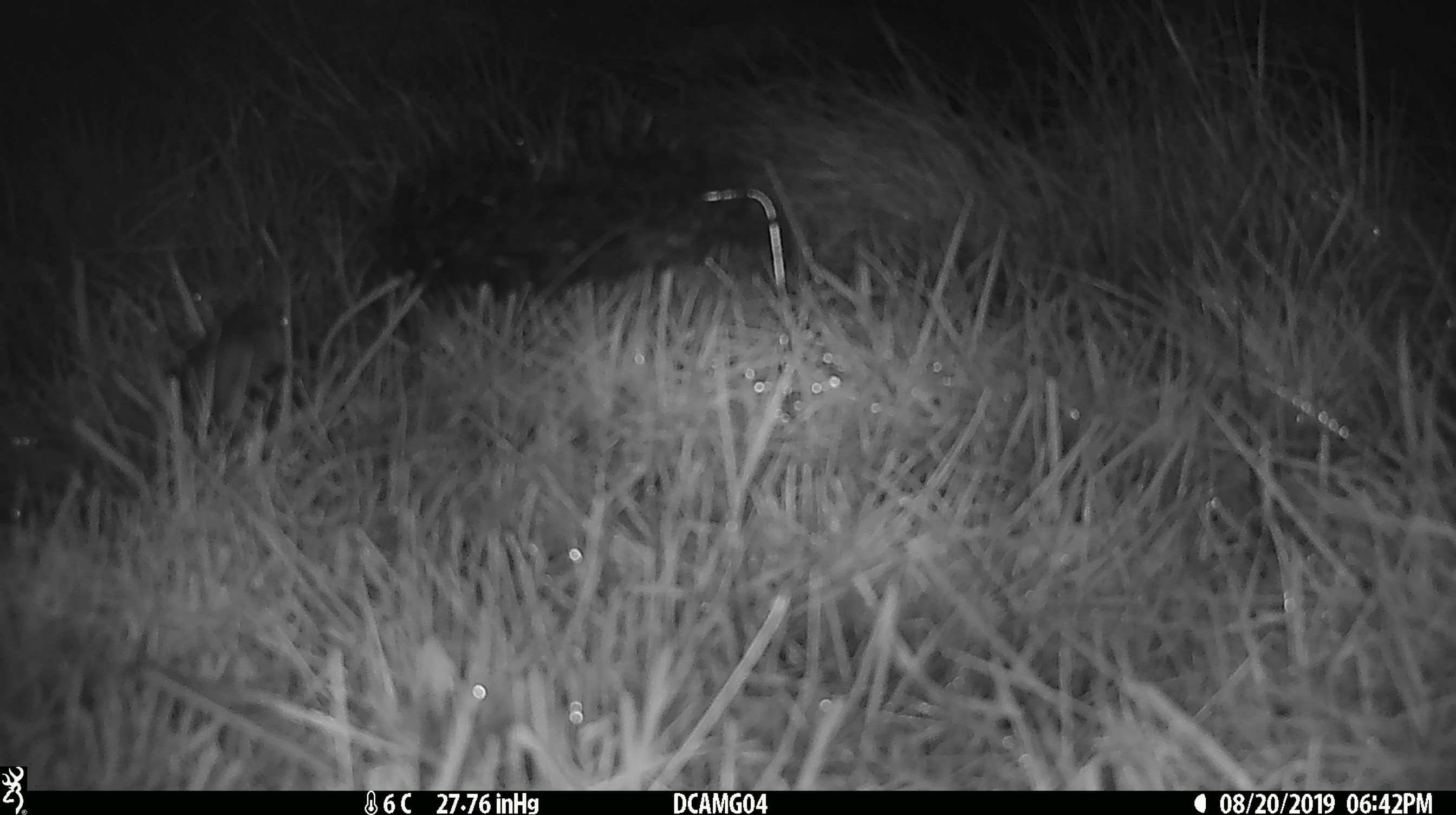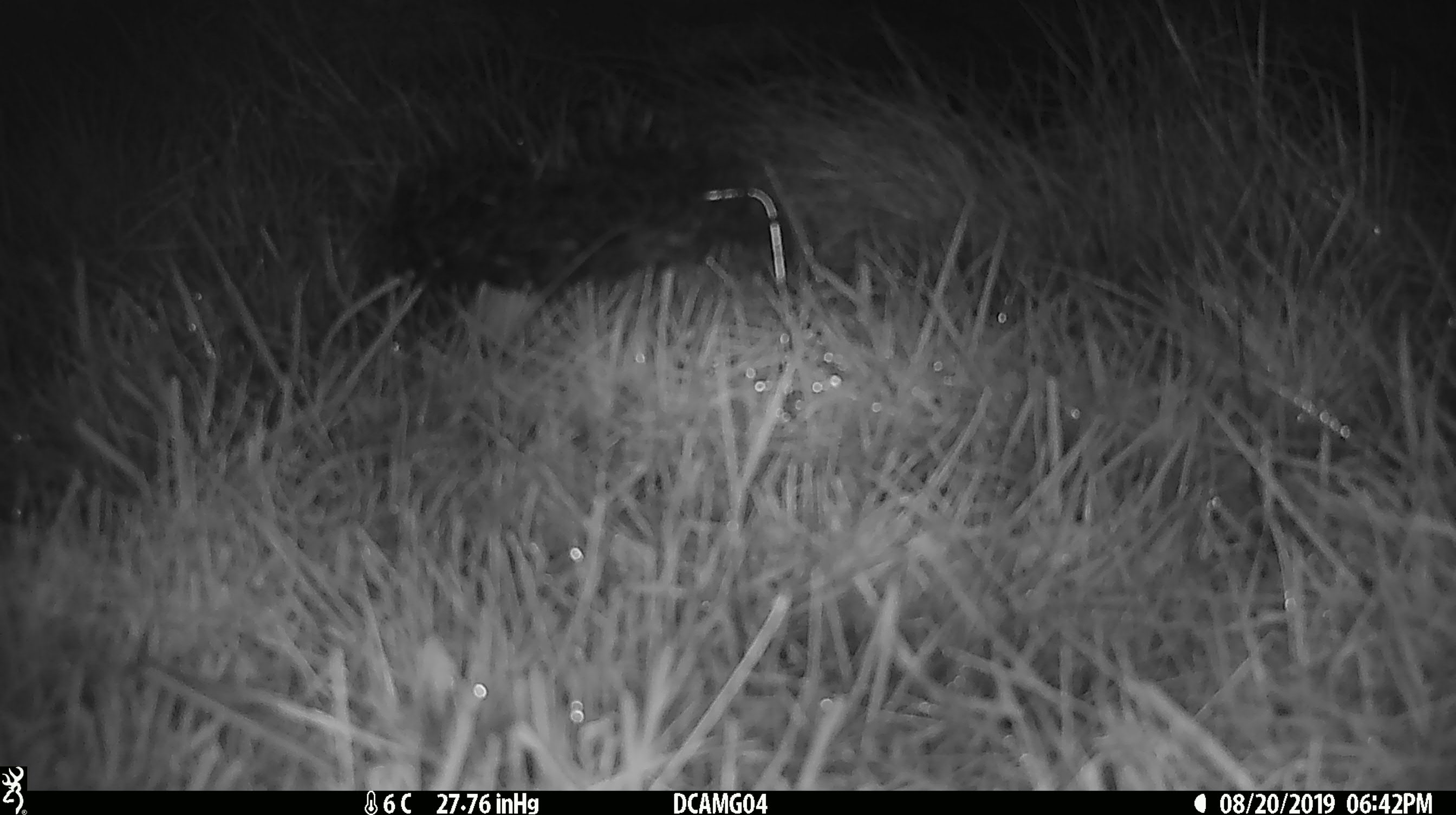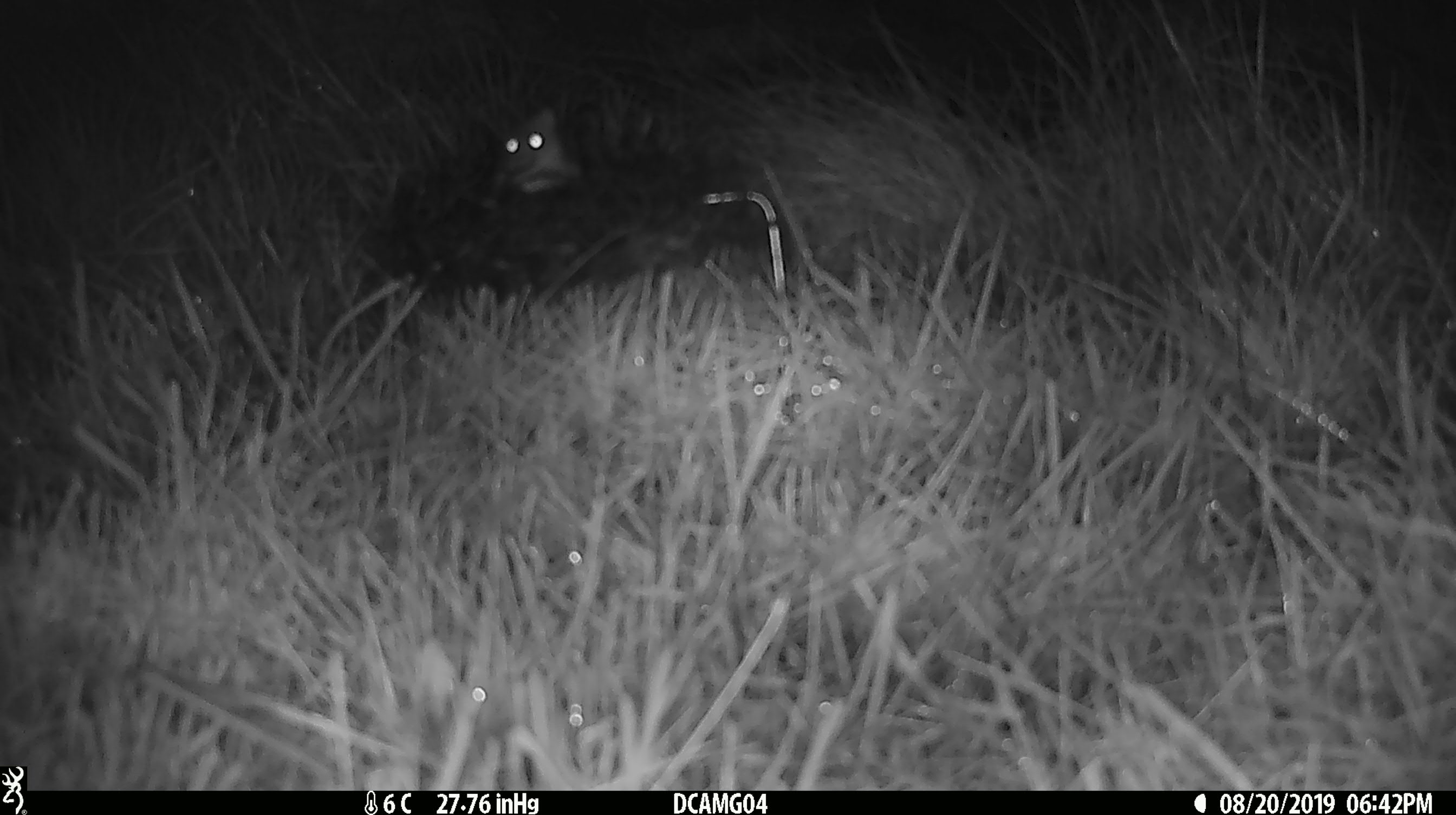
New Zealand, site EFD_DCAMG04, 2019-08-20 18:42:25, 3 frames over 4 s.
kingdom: Animalia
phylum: Chordata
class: Mammalia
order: Rodentia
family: Muridae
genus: Mus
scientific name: Mus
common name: mouse